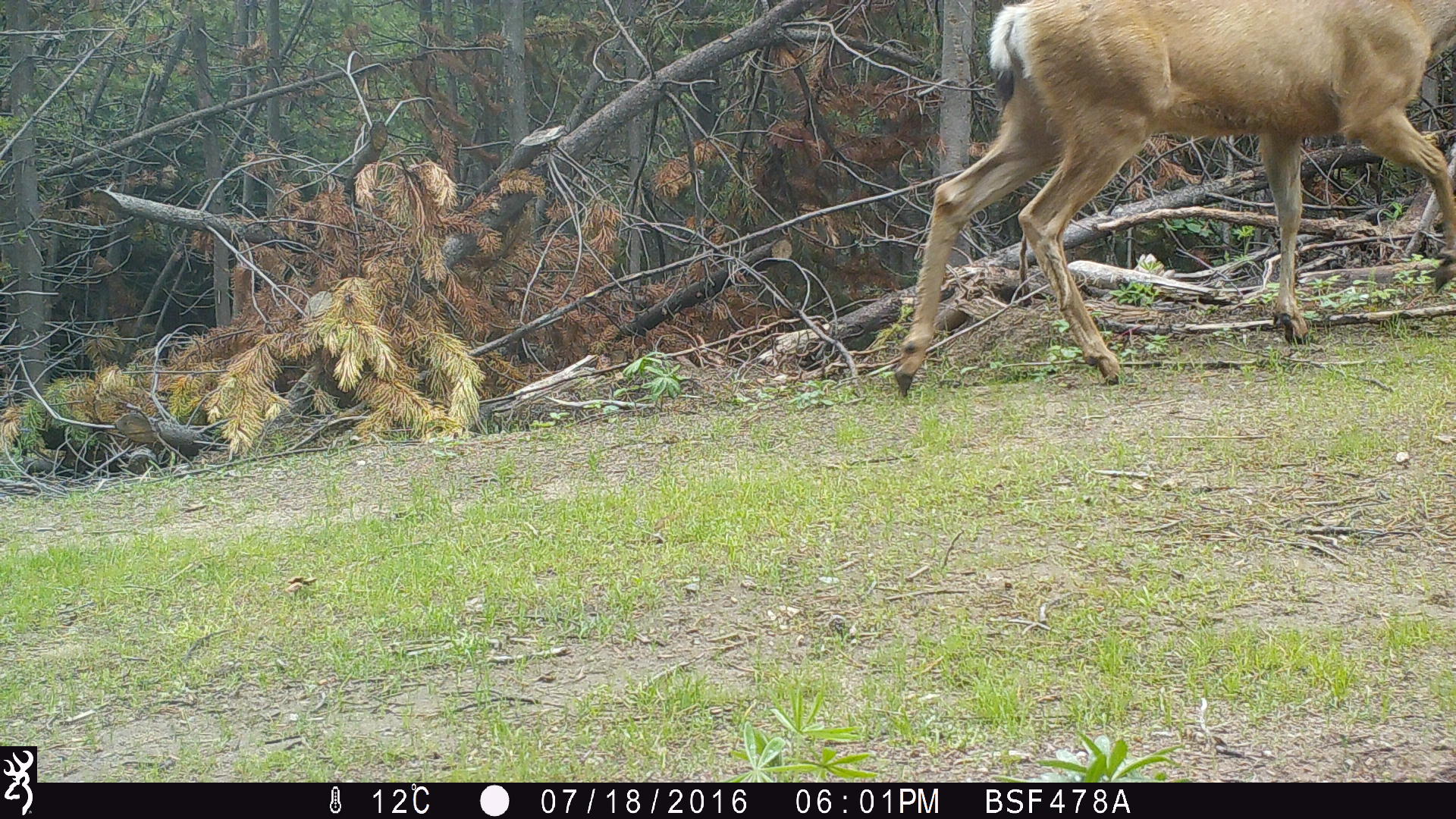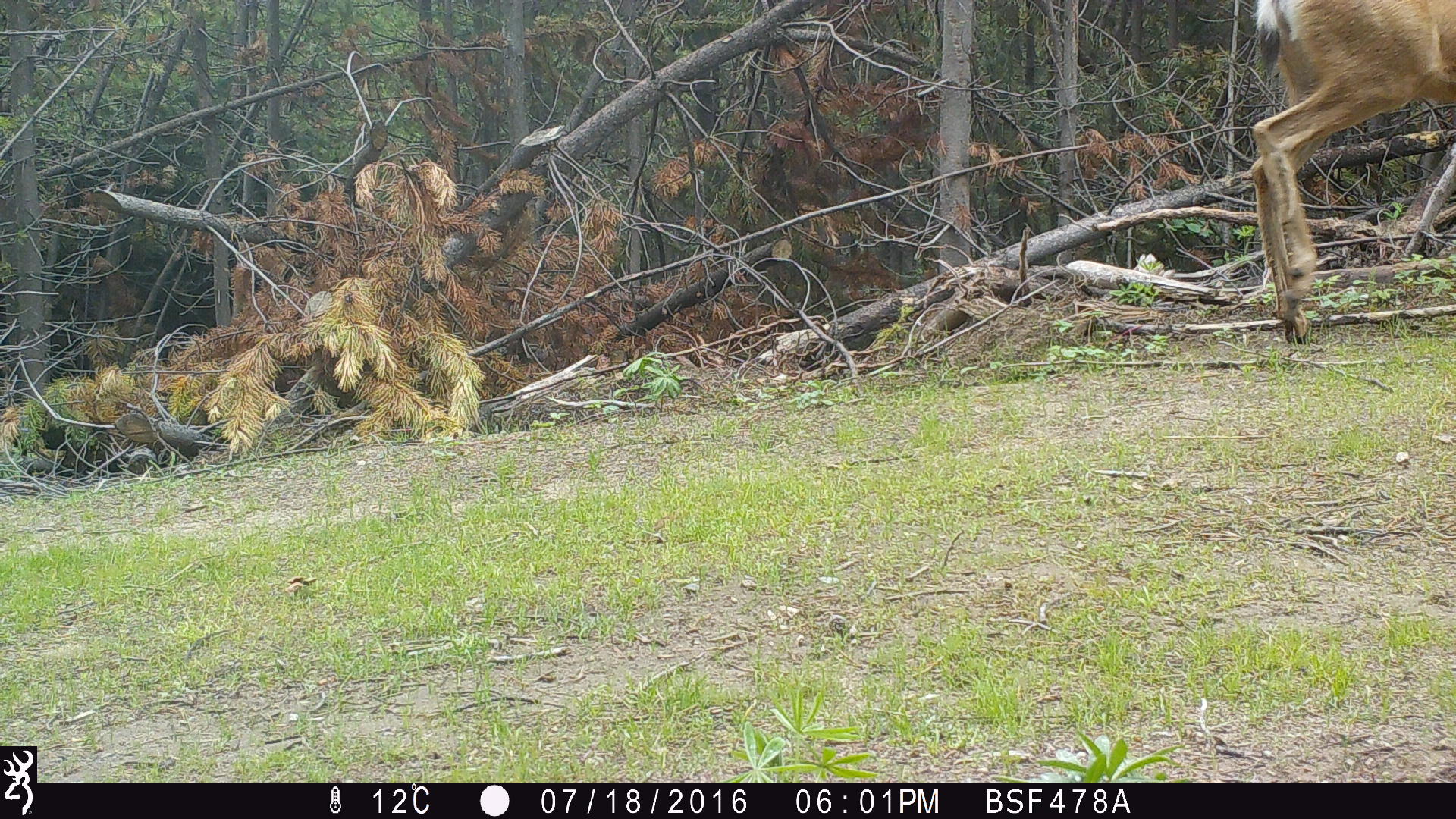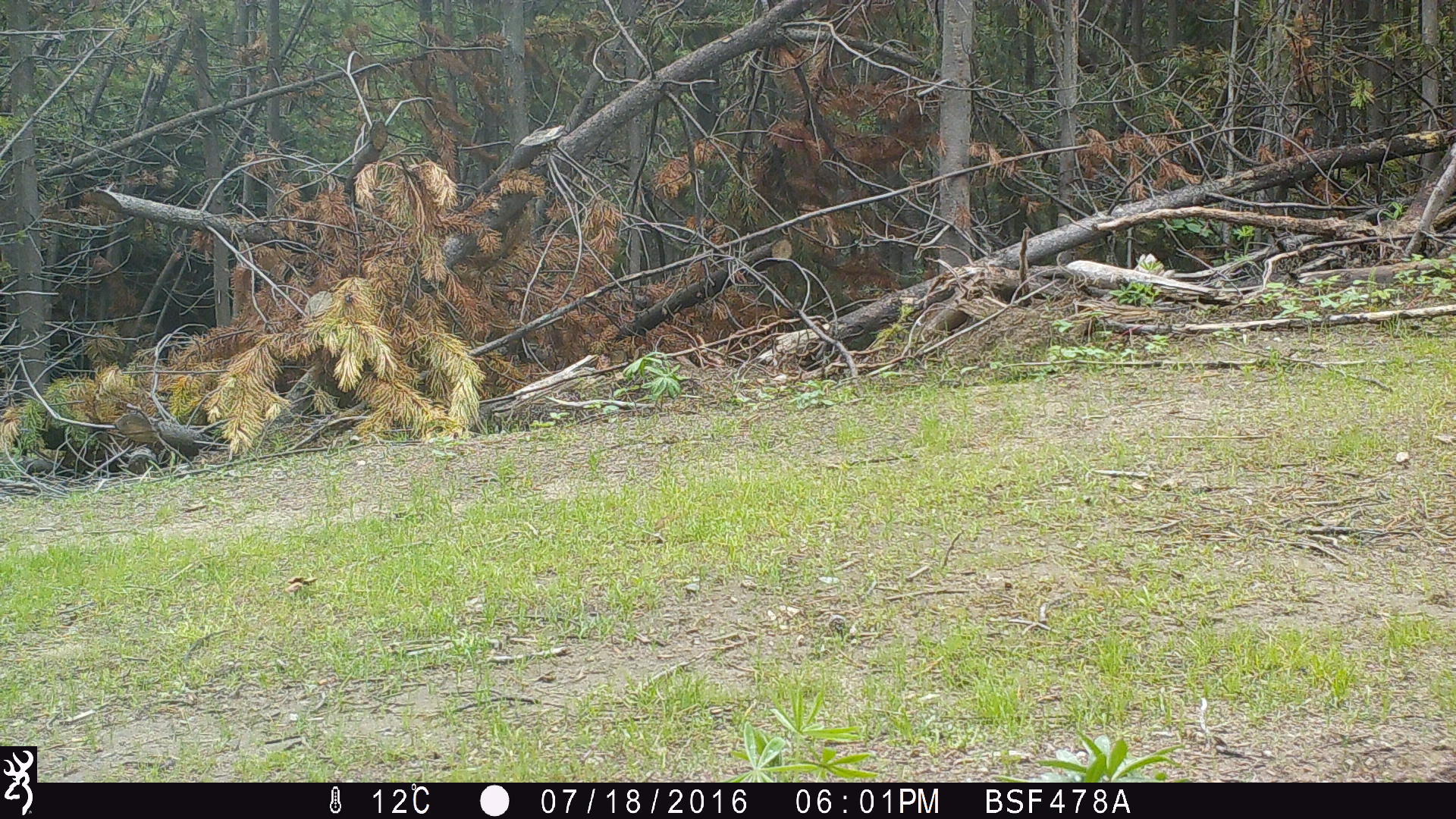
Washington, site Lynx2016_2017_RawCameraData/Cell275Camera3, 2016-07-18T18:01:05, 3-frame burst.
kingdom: Animalia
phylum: Chordata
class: Mammalia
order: Artiodactyla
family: Cervidae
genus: Odocoileus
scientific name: Odocoileus hemionus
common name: mule deer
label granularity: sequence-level